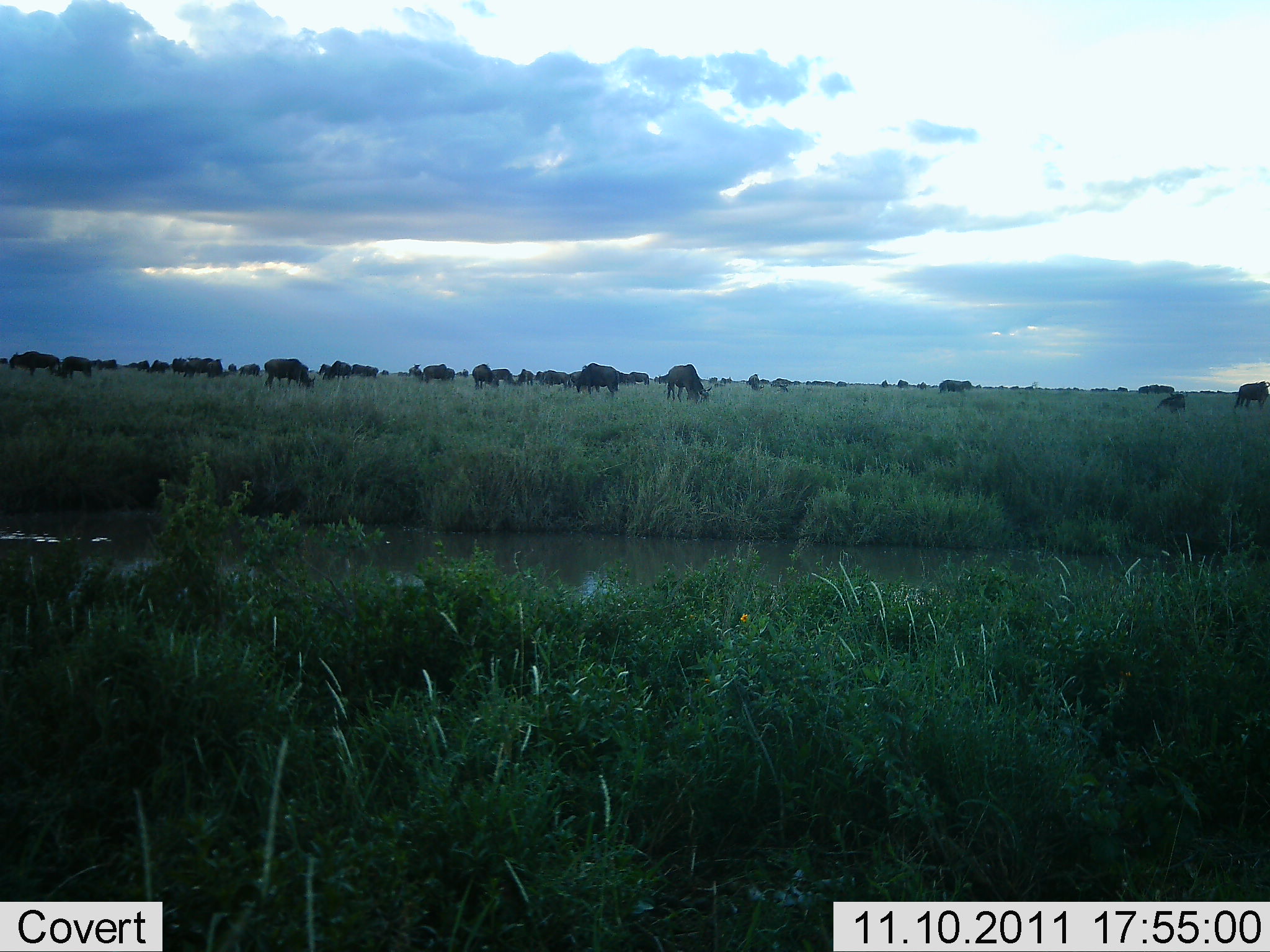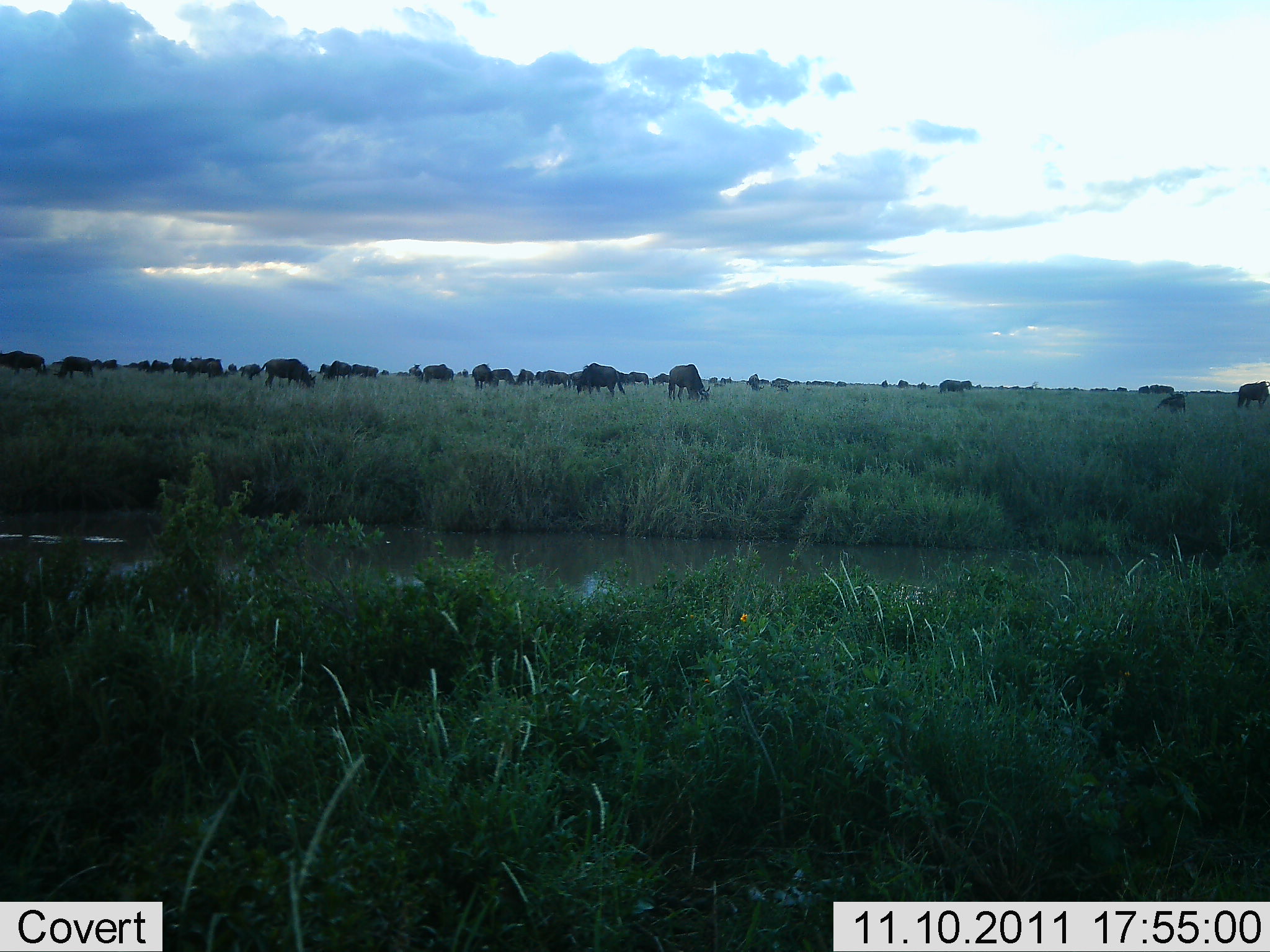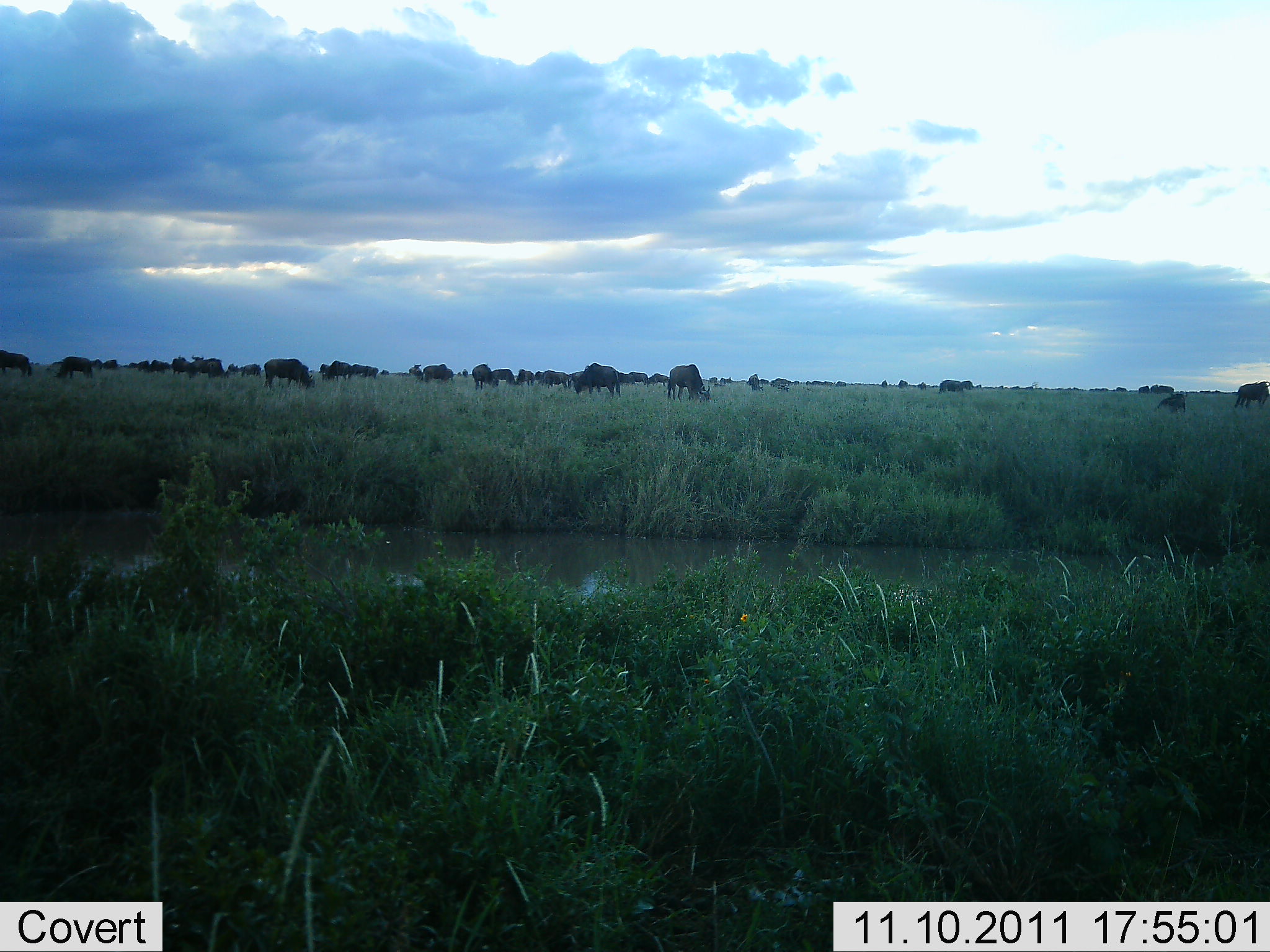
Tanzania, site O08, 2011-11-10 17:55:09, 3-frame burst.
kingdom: Animalia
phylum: Chordata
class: Mammalia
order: Artiodactyla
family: Bovidae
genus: Connochaetes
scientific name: Connochaetes taurinus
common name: blue wildebeest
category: wildebeest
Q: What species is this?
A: Wildebeest (blue wildebeest) (Connochaetes taurinus).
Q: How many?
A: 51+.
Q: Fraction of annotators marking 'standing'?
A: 20%.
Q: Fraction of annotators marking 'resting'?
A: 0%.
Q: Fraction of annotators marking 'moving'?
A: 20%.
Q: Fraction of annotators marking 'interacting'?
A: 0%.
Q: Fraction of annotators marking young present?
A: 0%.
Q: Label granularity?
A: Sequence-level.